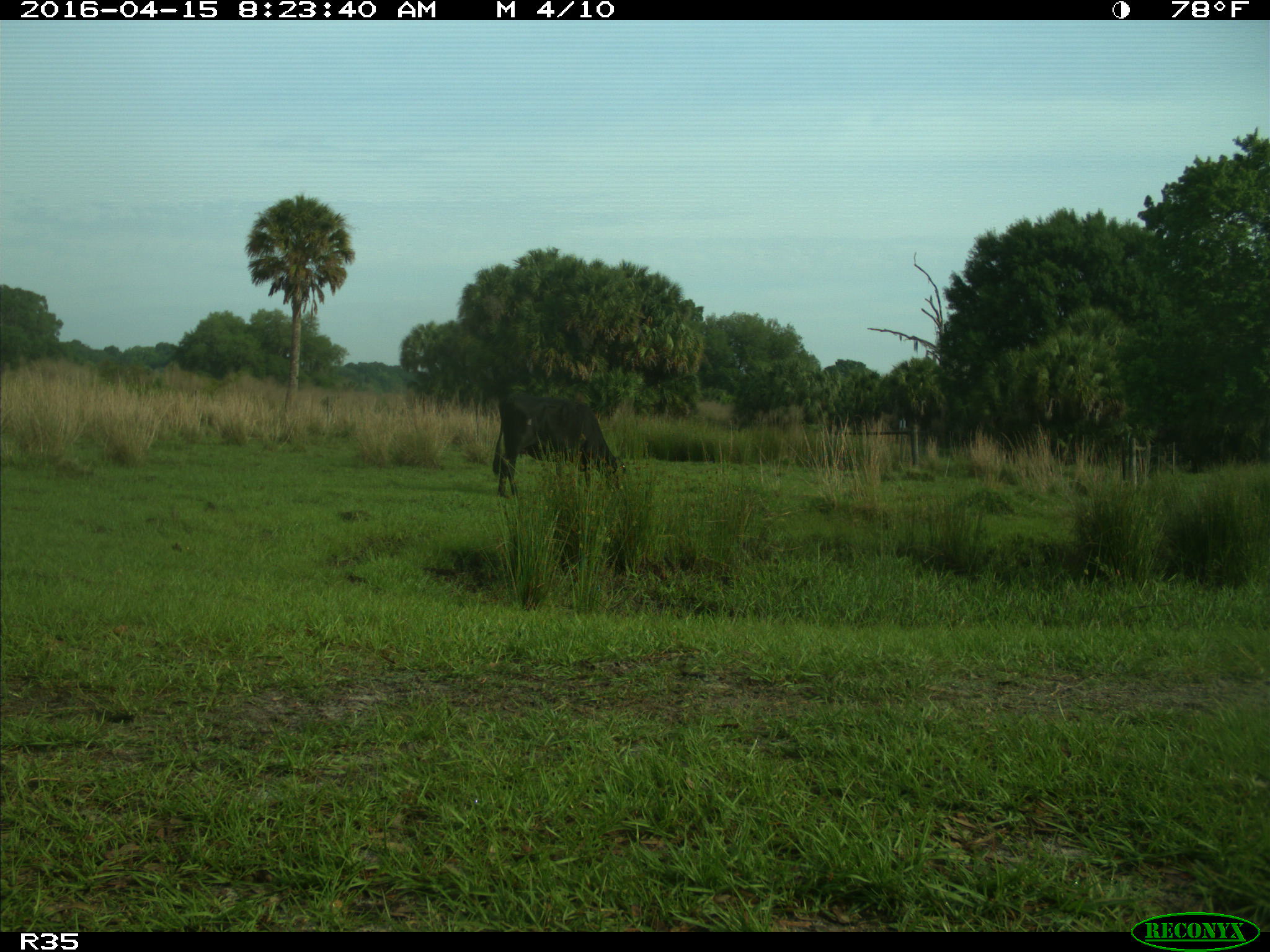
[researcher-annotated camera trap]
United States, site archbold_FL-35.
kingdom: Animalia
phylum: Chordata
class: Mammalia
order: Artiodactyla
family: Bovidae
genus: Bos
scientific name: Bos taurus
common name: domestic cow